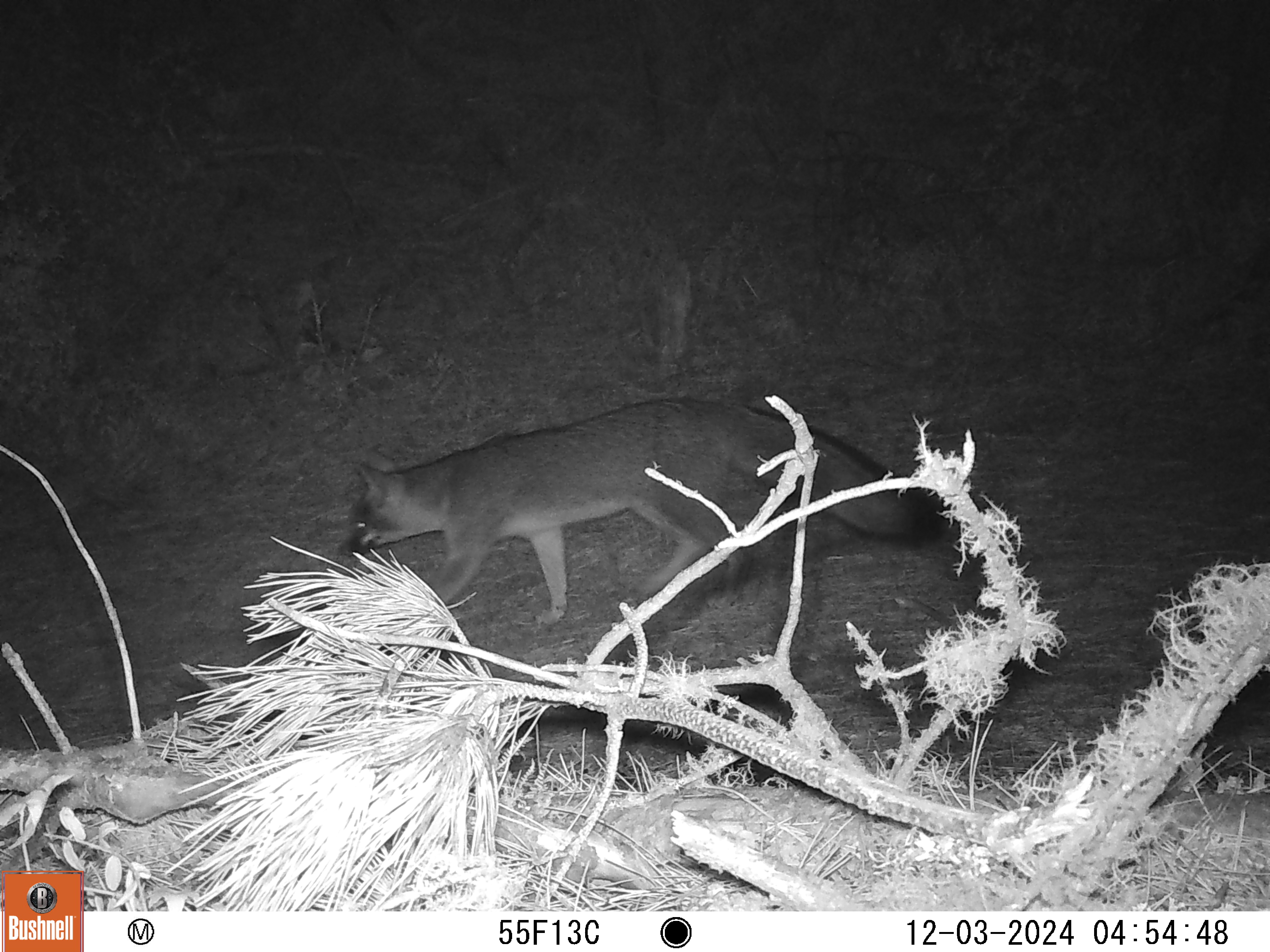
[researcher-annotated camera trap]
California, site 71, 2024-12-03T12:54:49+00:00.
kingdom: Animalia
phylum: Chordata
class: Mammalia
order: Carnivora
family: Canidae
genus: Urocyon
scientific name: Urocyon cinereoargenteus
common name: gray fox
Gray fox (Urocyon cinereoargenteus).